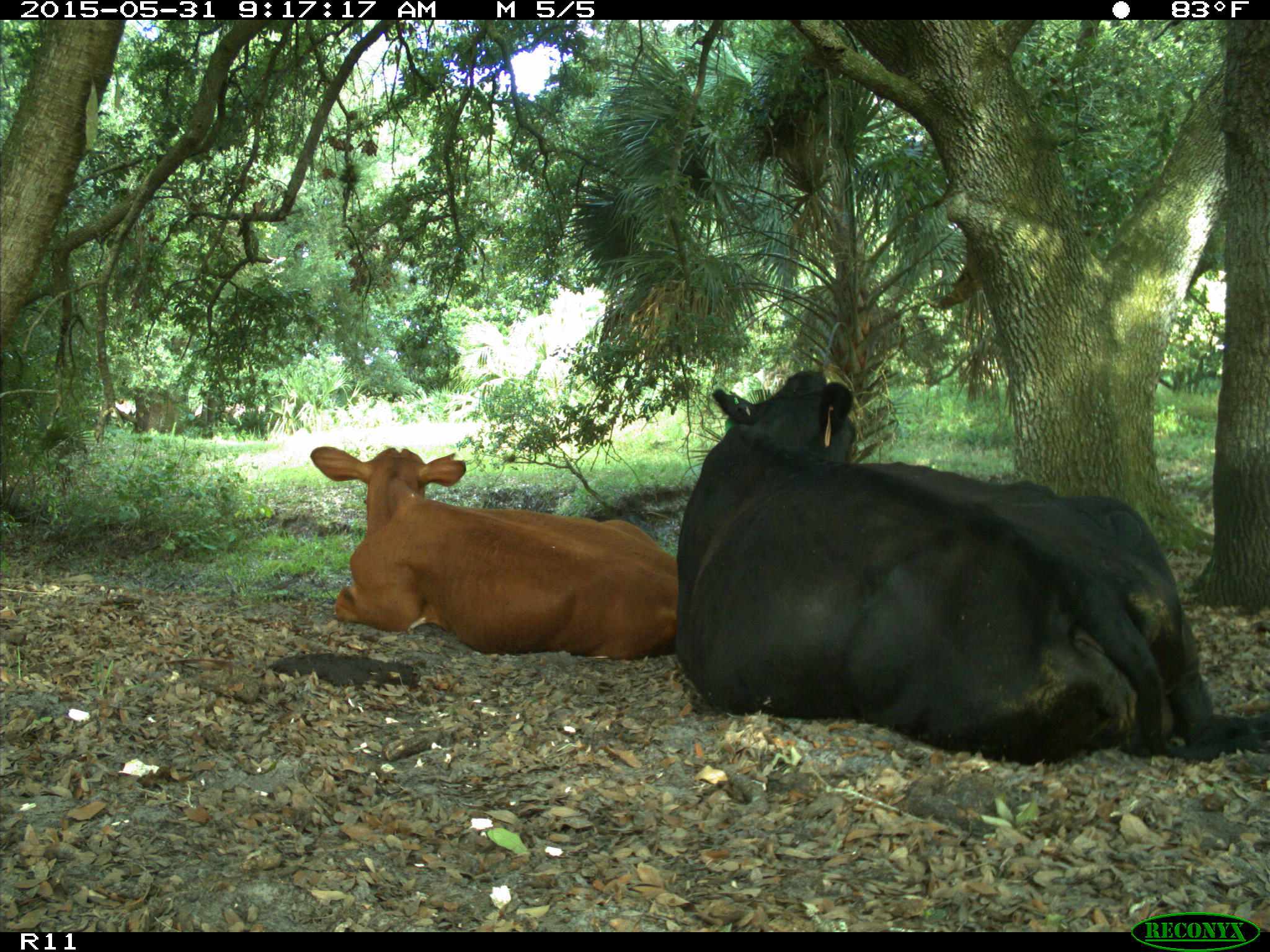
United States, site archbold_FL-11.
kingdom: Animalia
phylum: Chordata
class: Mammalia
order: Artiodactyla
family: Bovidae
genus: Bos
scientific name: Bos taurus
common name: domestic cow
Bos taurus (domestic cow).